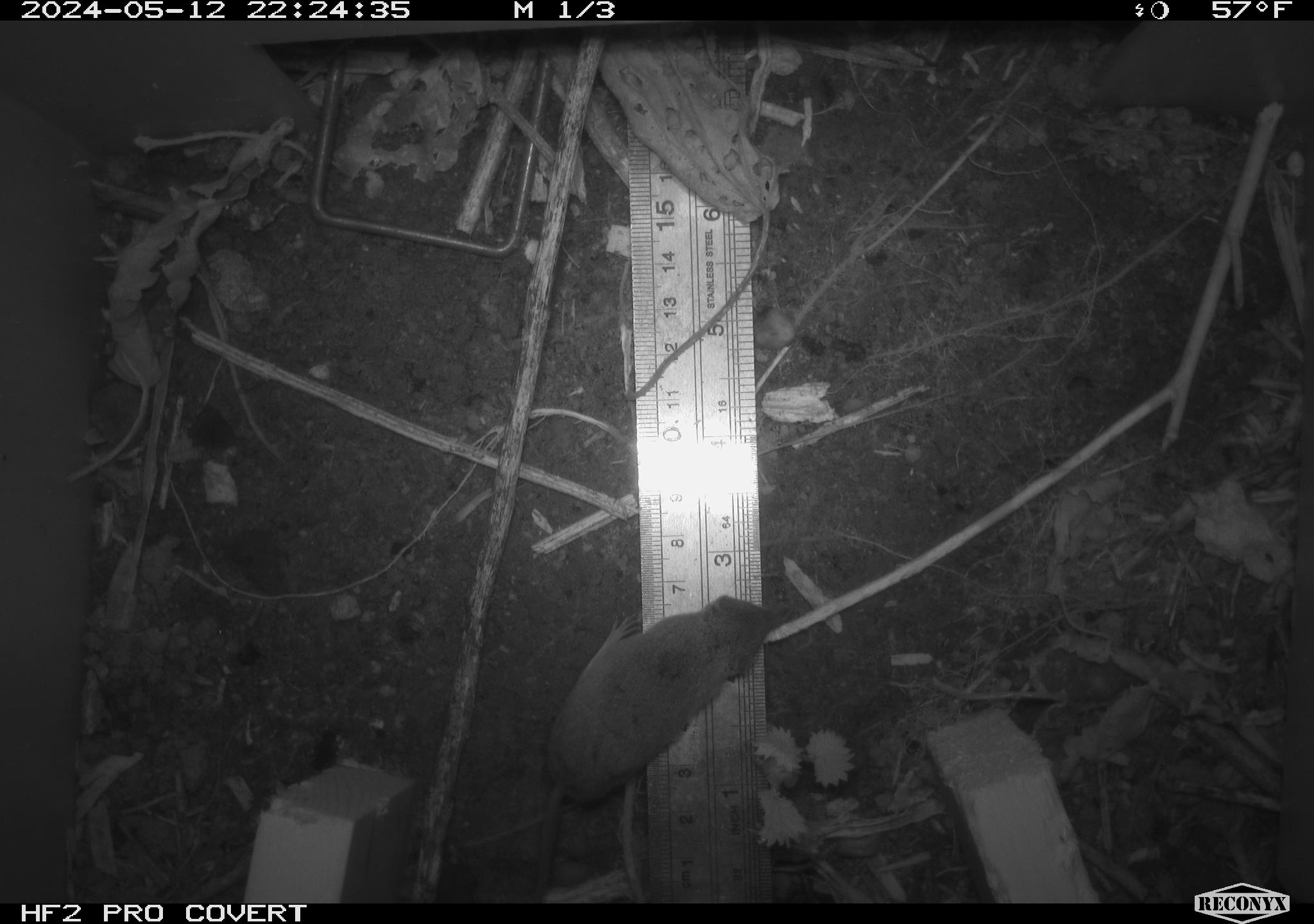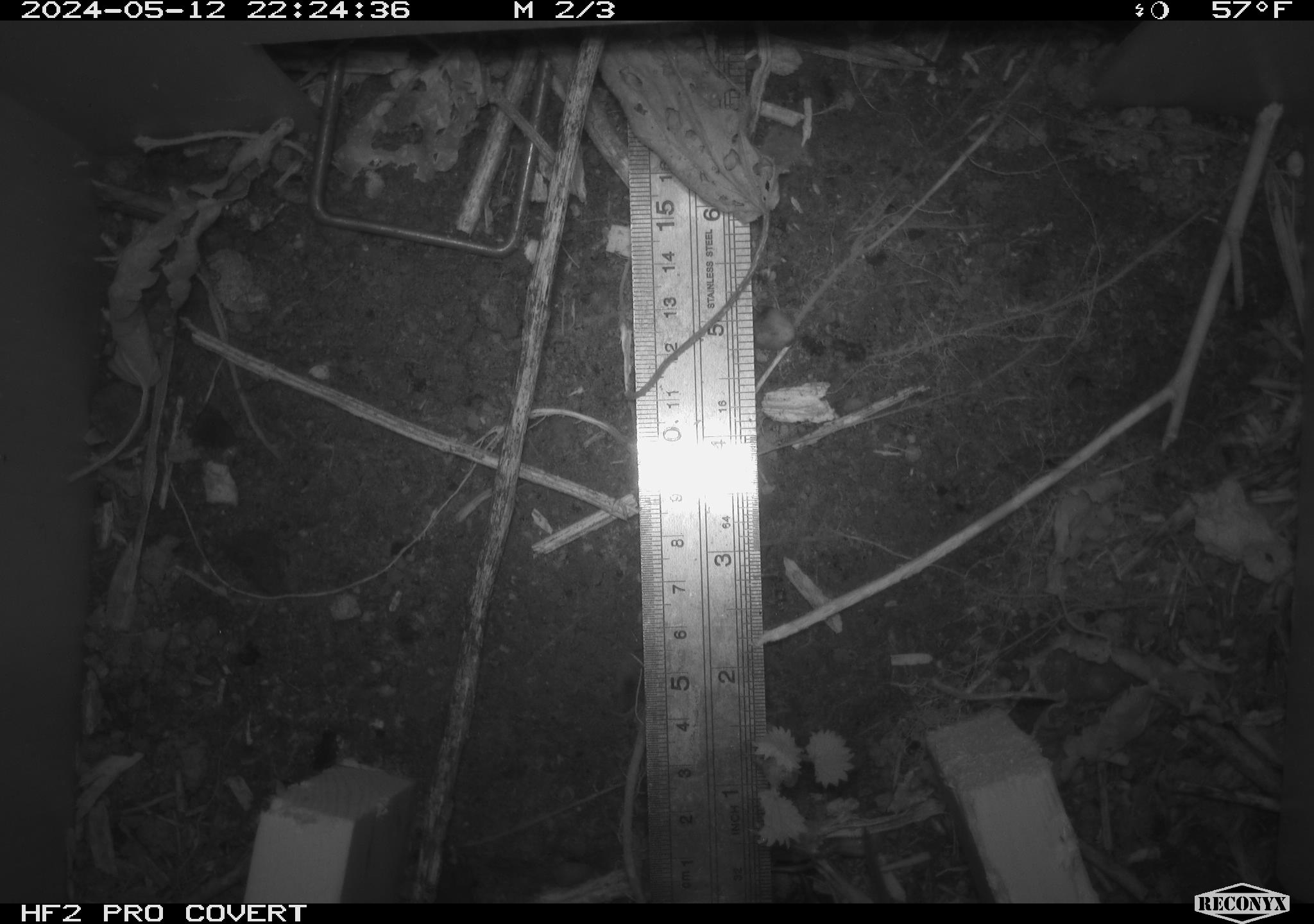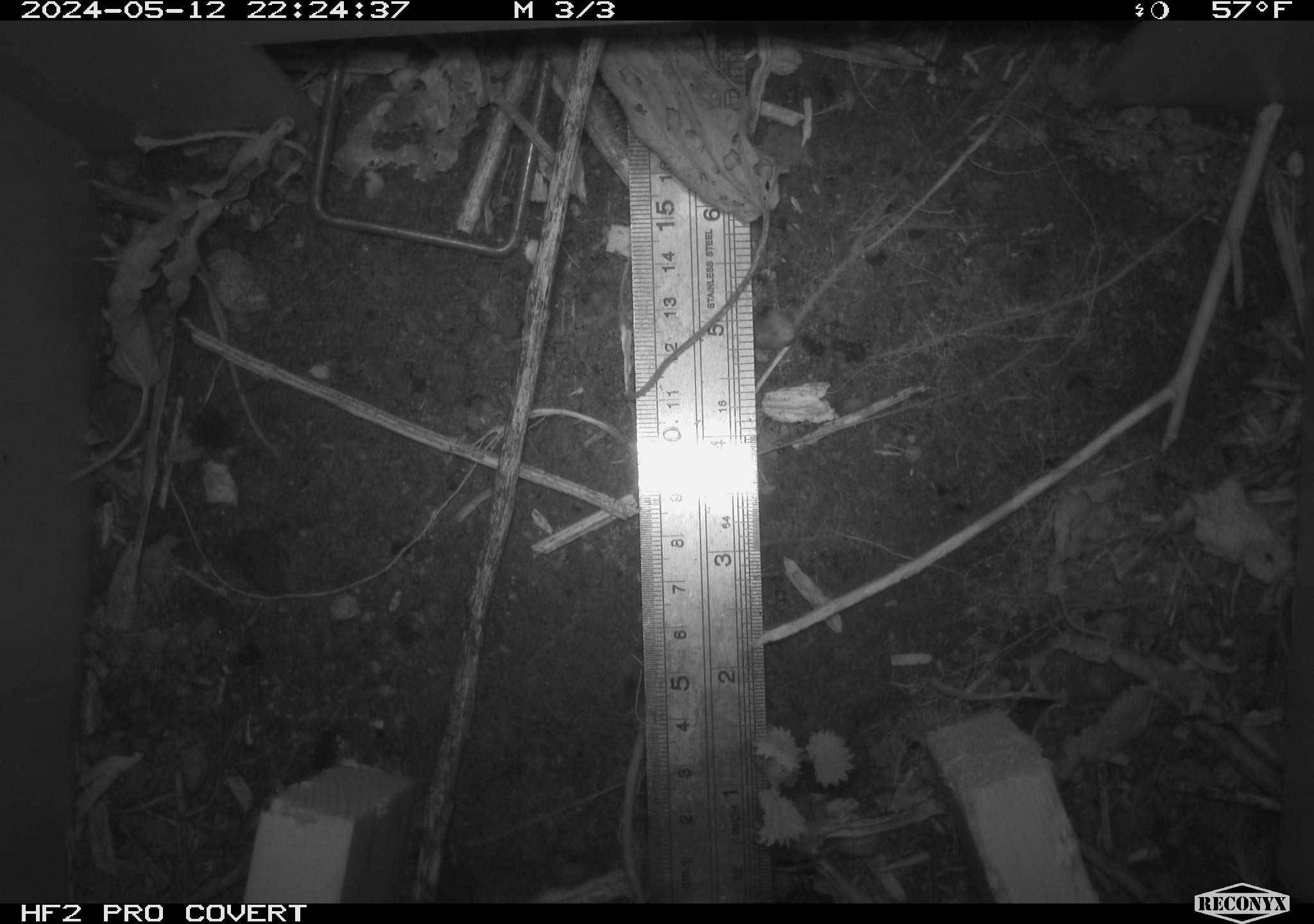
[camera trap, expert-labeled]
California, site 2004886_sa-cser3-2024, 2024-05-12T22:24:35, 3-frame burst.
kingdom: Animalia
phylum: Chordata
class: Mammalia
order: Eulipotyphla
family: Soricidae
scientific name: Soricidae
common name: shrews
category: soricidae family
Soricidae family (shrews) (Soricidae).